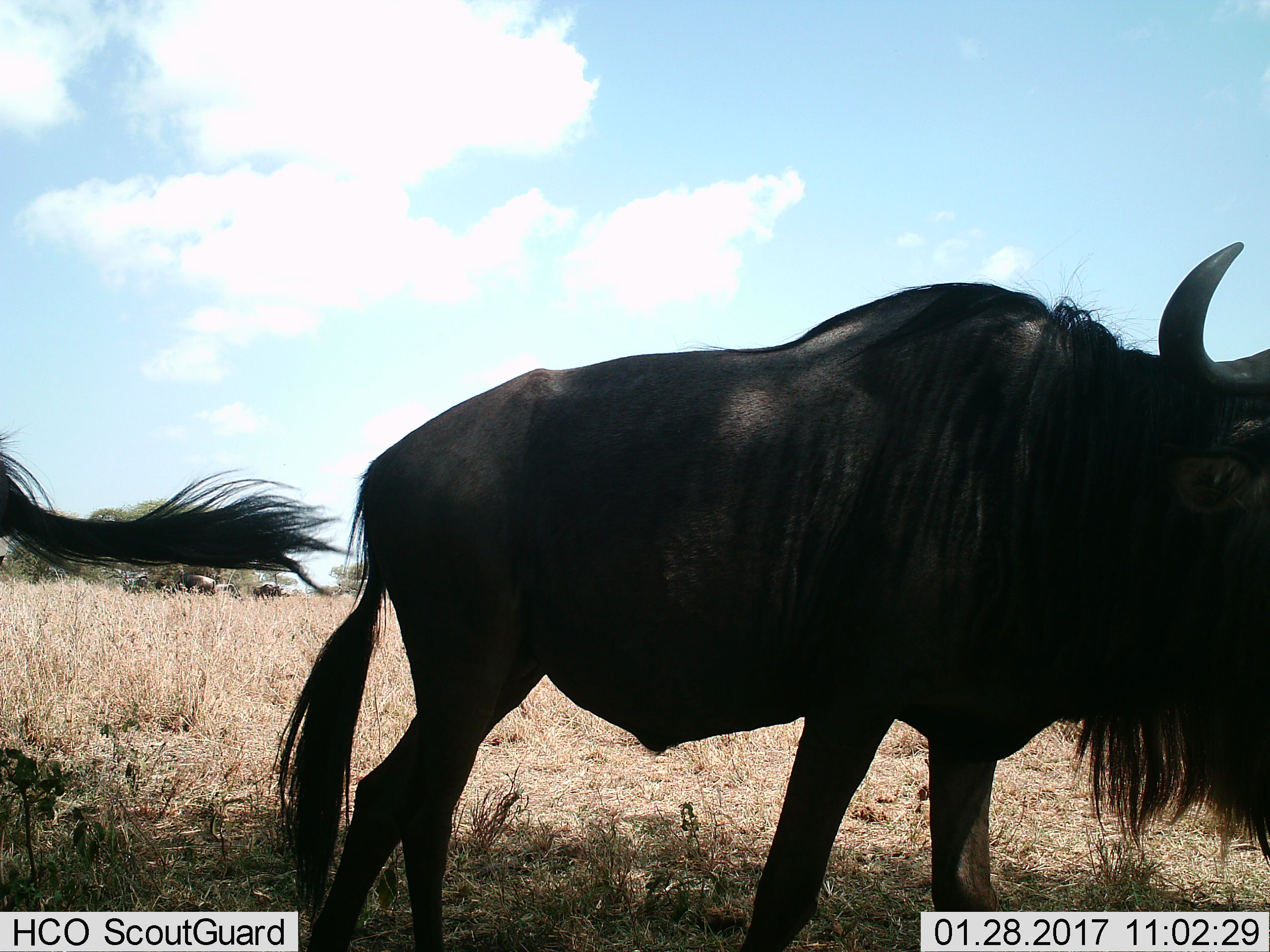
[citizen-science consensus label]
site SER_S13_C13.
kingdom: Animalia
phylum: Chordata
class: Mammalia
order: Artiodactyla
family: Bovidae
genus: Connochaetes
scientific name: Connochaetes taurinus taurinus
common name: blue wildebeest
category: wildebeestblue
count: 5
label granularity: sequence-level